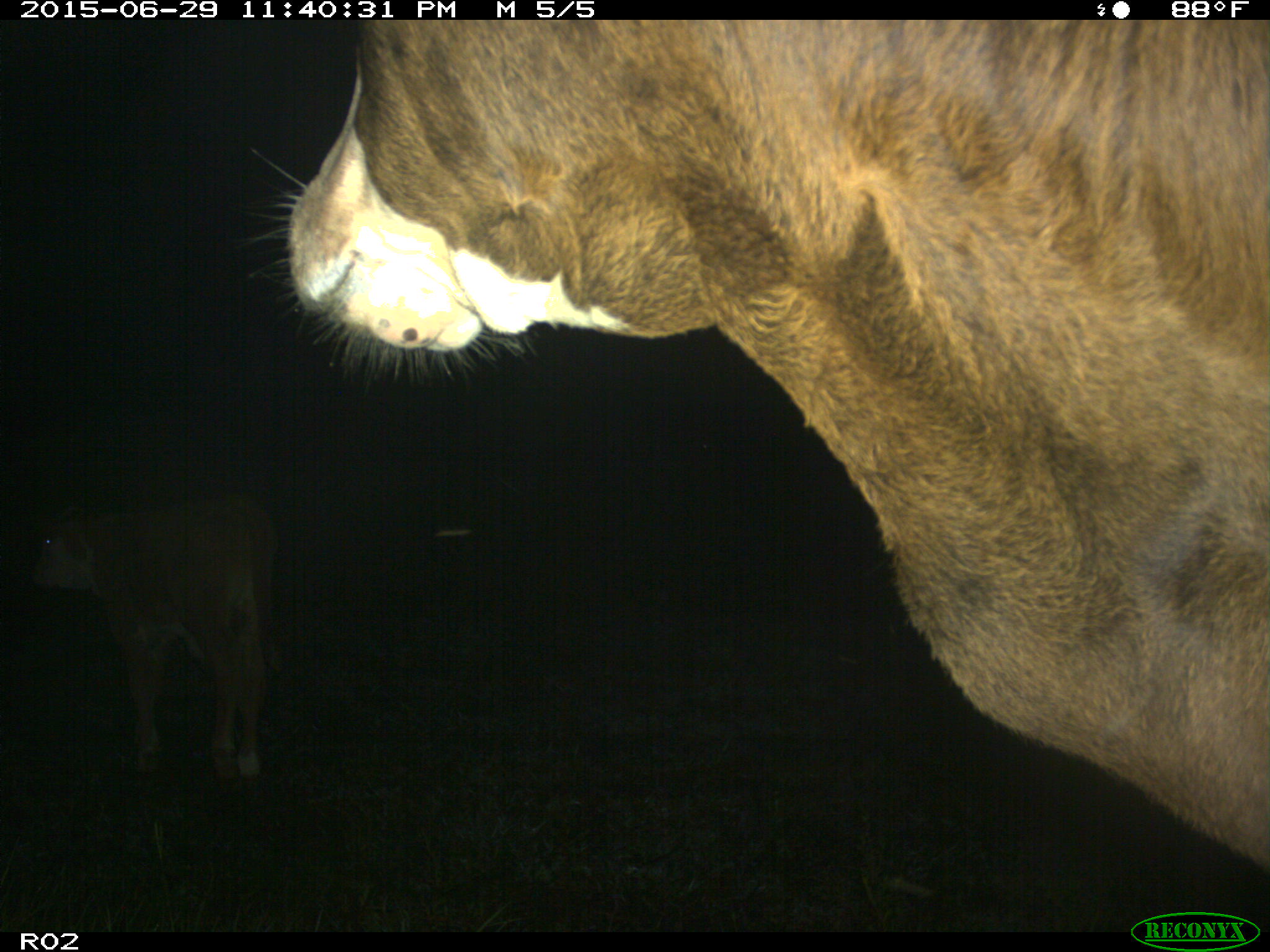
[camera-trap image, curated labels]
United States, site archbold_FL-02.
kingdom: Animalia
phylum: Chordata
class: Mammalia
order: Artiodactyla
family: Bovidae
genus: Bos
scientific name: Bos taurus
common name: domestic cow